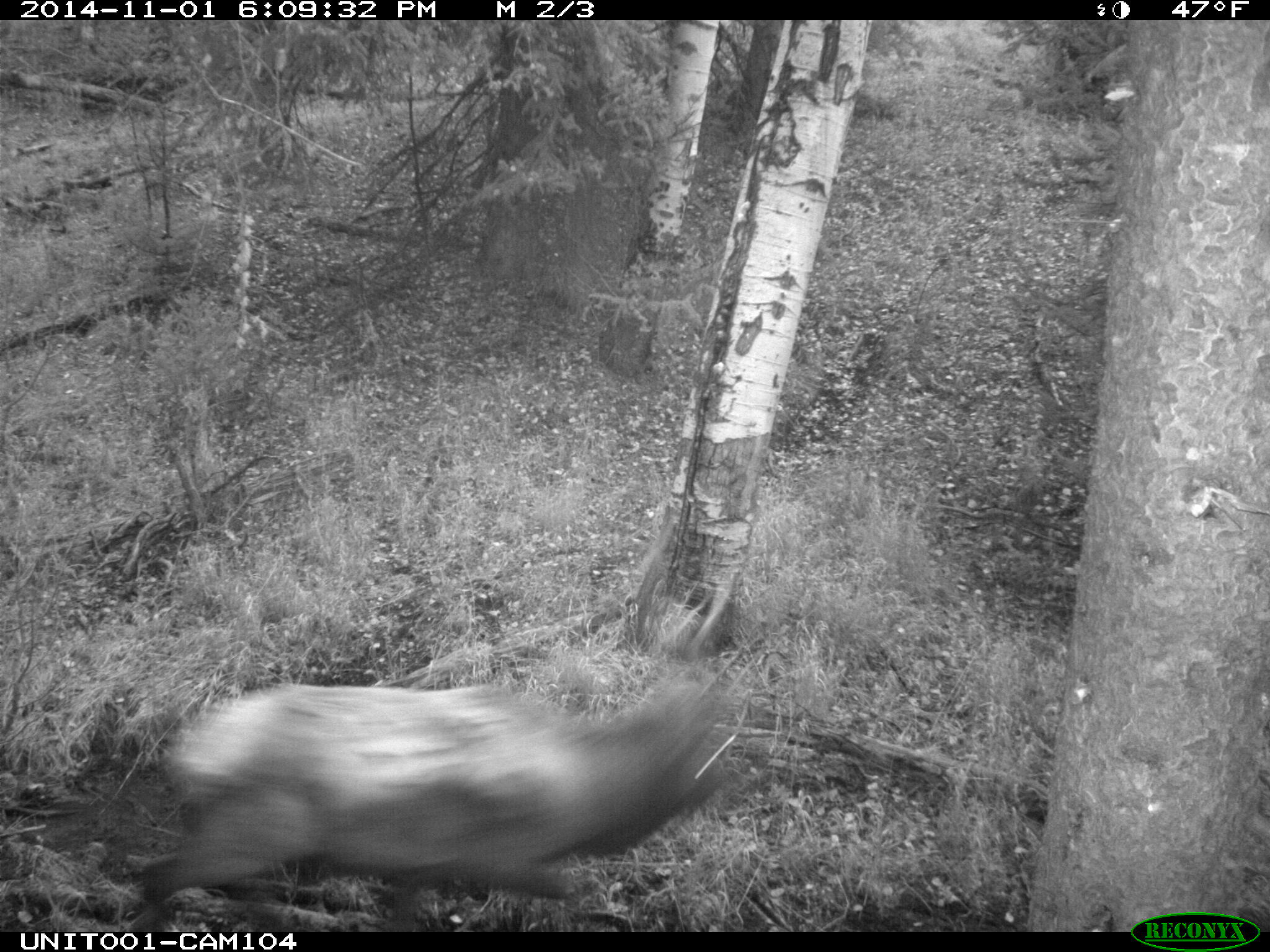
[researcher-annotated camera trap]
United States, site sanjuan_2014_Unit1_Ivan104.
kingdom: Animalia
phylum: Chordata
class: Mammalia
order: Artiodactyla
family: Cervidae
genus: Cervus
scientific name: Cervus elaphus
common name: red deer